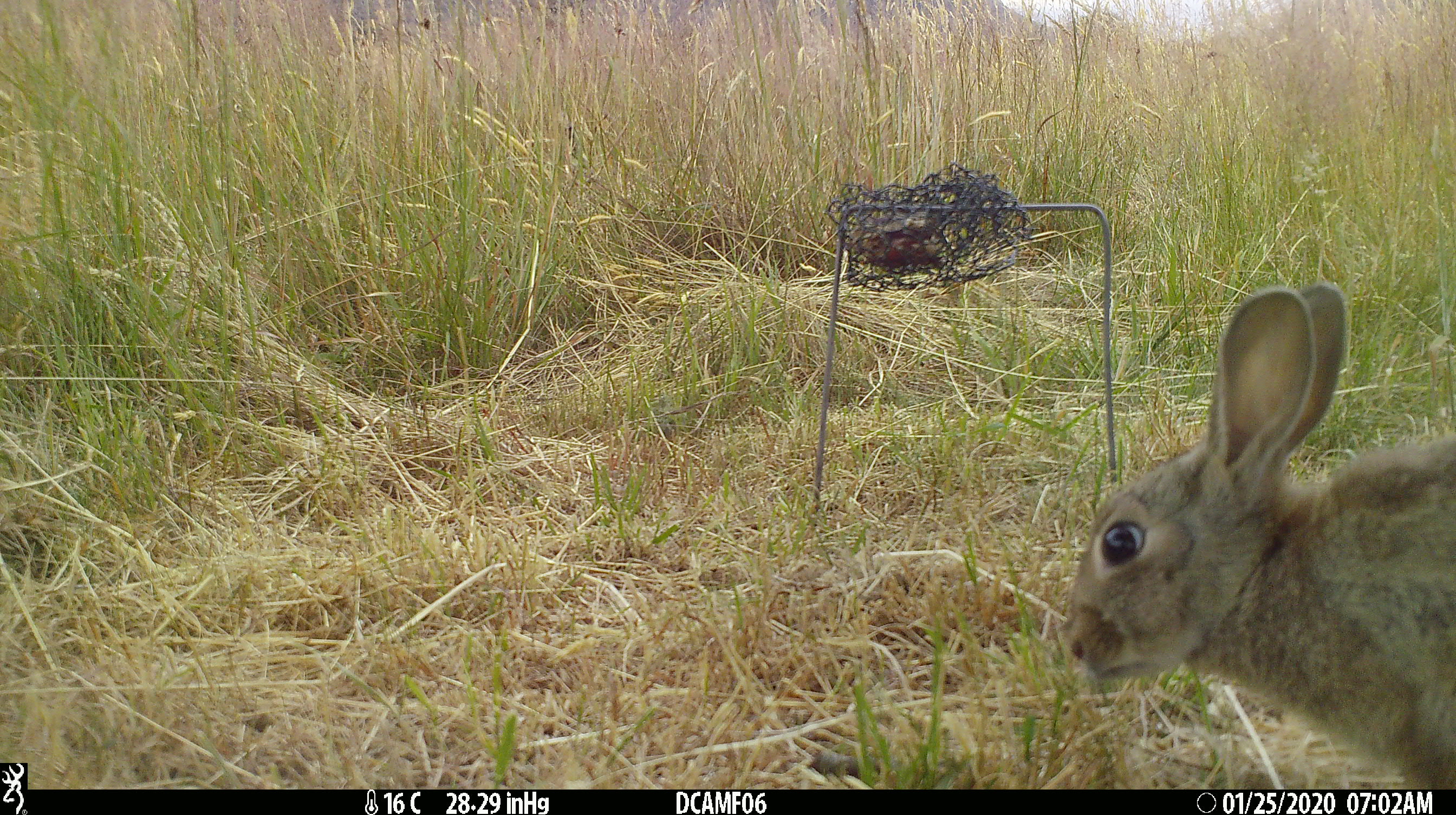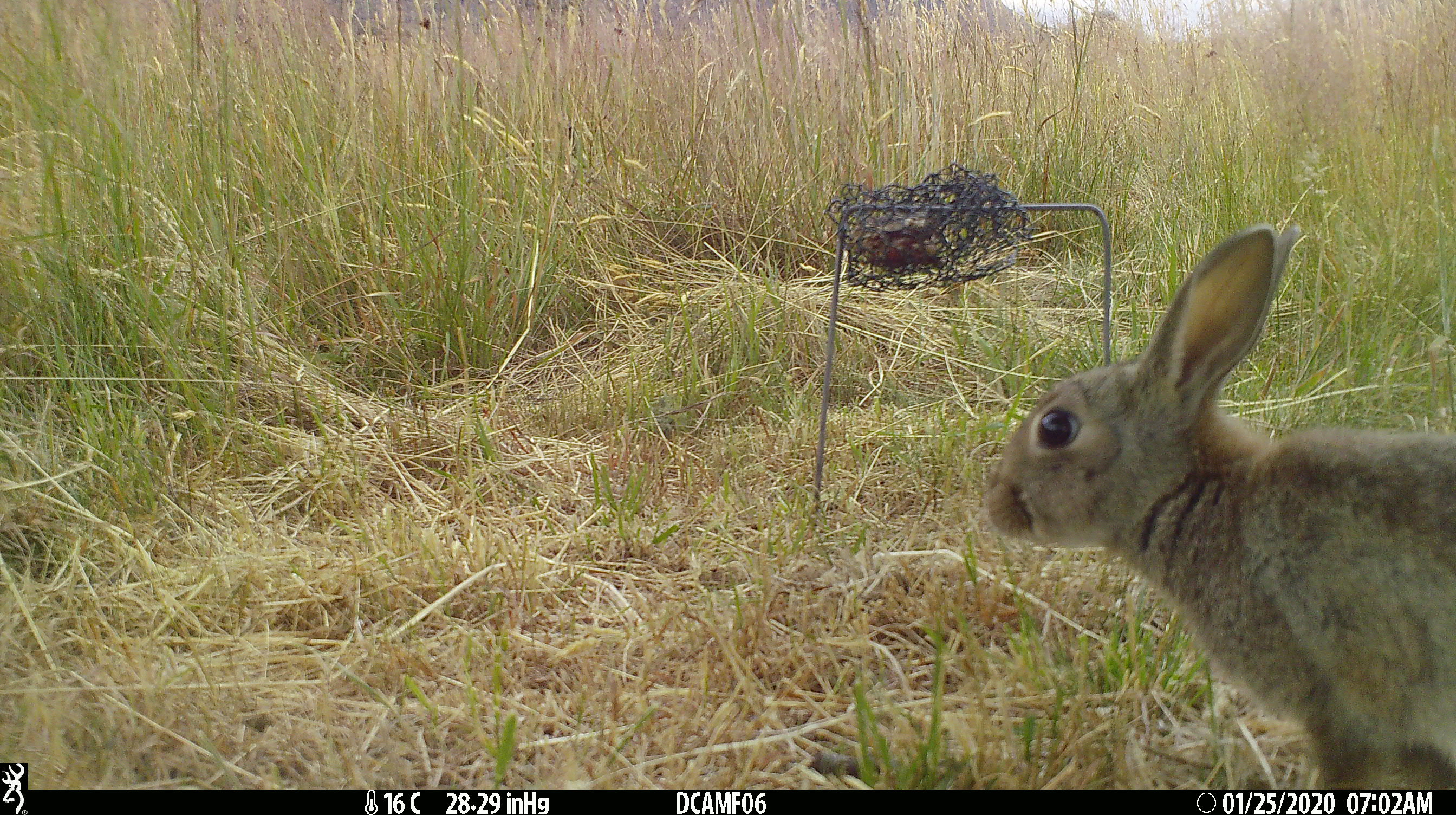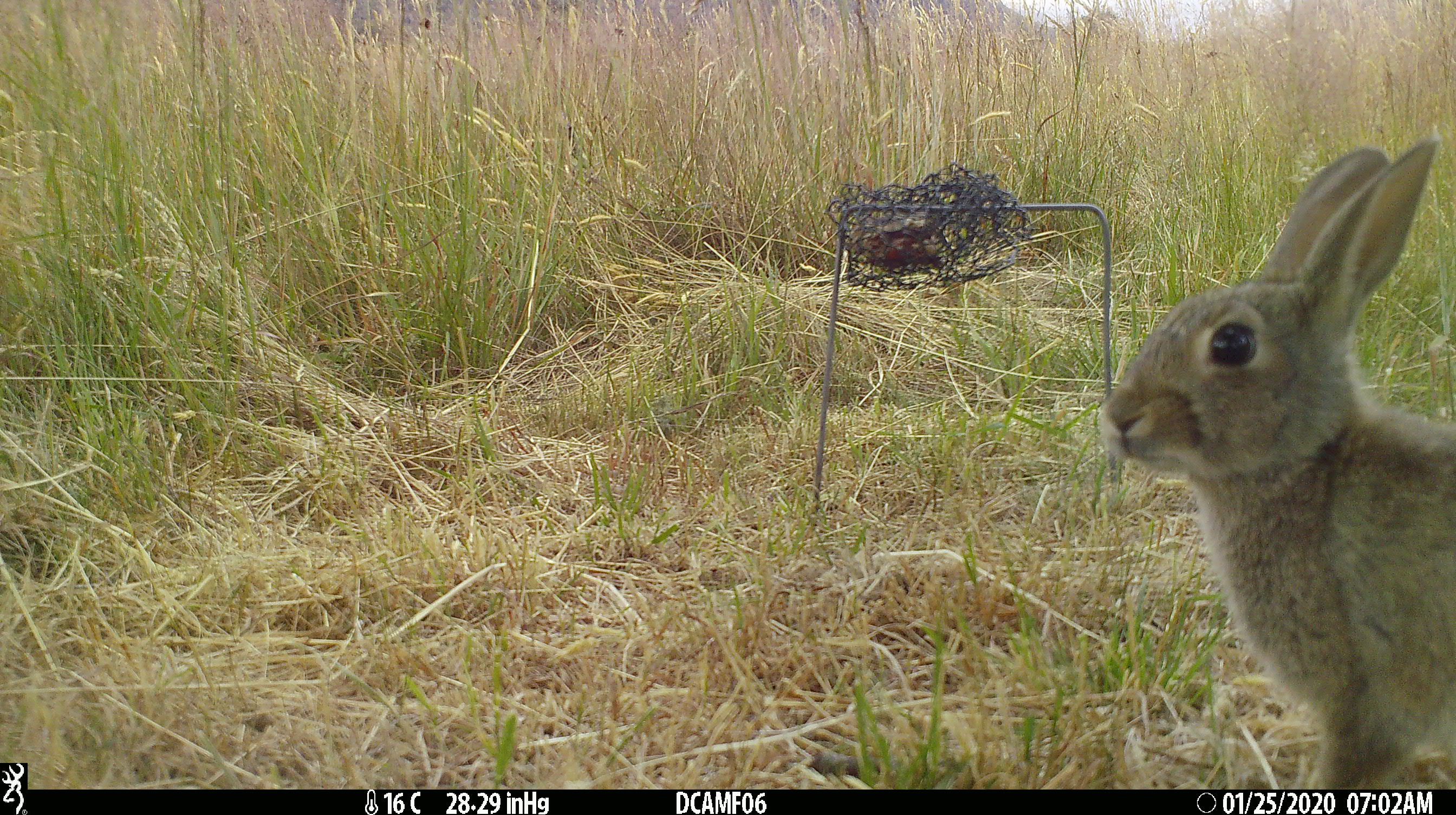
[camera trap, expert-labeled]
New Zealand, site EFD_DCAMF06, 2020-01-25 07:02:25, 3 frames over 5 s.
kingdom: Animalia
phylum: Chordata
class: Mammalia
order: Lagomorpha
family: Leporidae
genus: Oryctolagus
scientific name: Oryctolagus cuniculus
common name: european rabbit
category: rabbit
Rabbit (european rabbit) (Oryctolagus cuniculus).